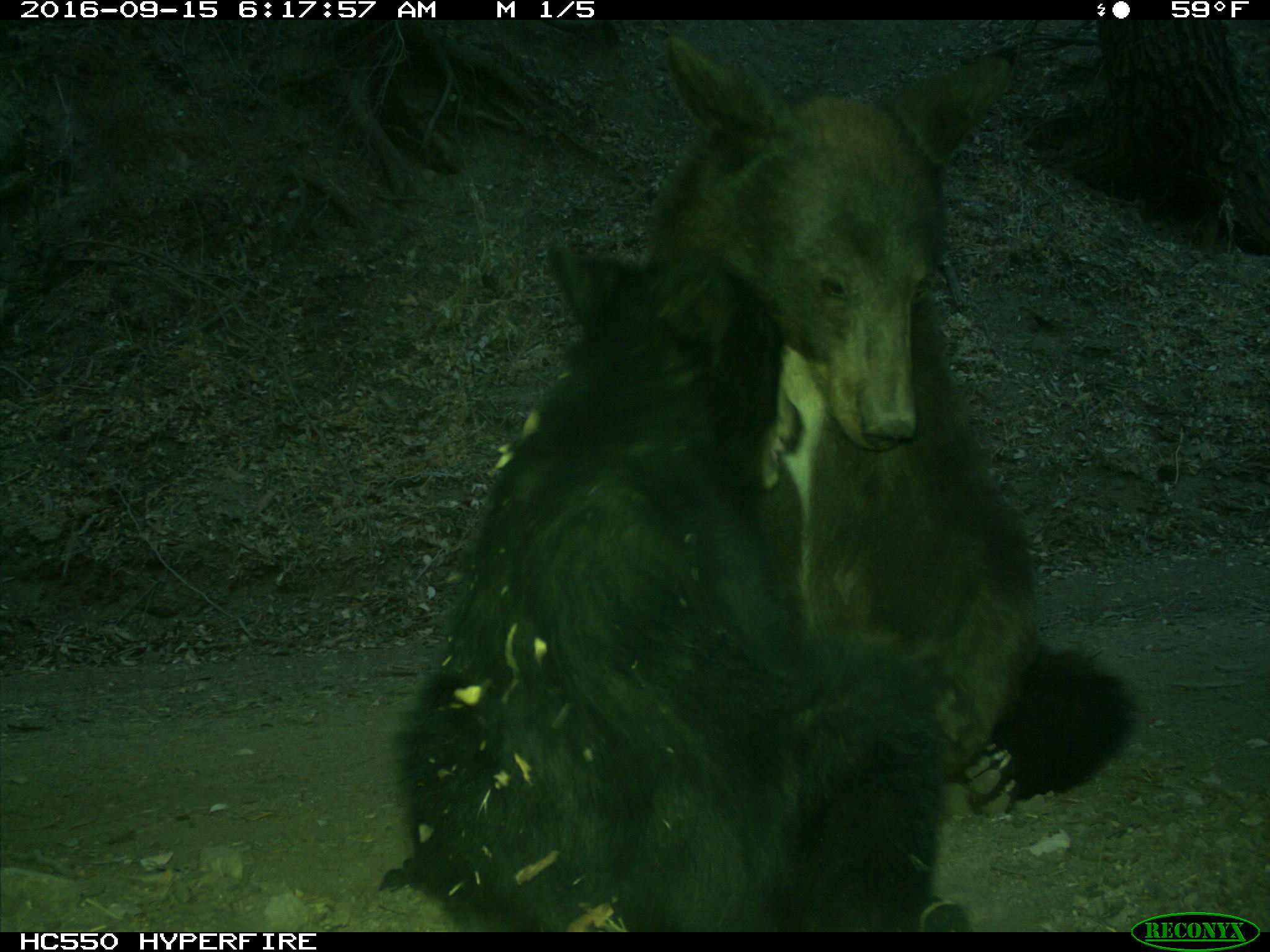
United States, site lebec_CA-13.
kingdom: Animalia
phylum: Chordata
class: Mammalia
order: Carnivora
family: Ursidae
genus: Ursus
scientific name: Ursus americanus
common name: american black bear